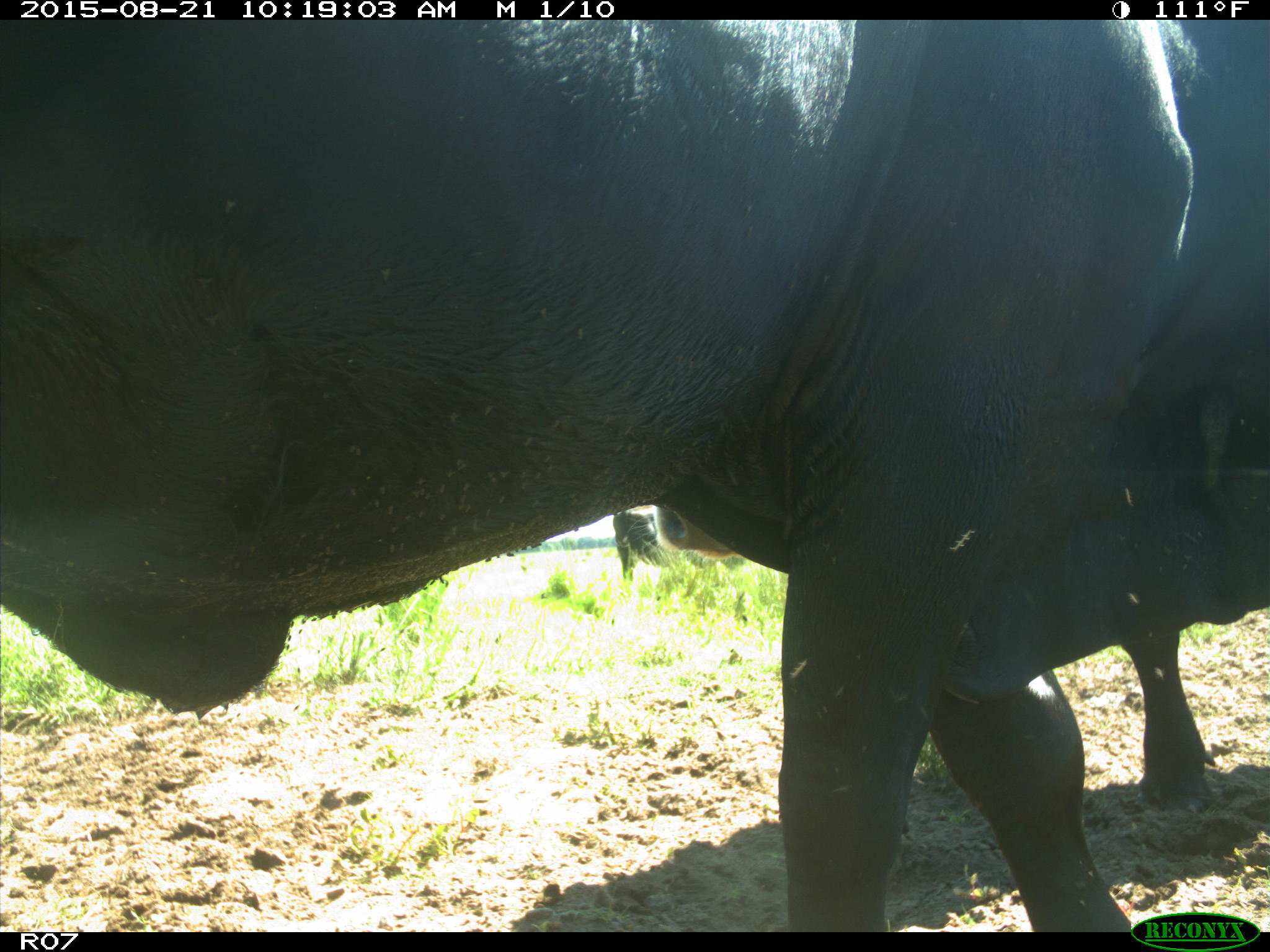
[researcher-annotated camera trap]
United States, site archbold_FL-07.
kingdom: Animalia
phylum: Chordata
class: Mammalia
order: Artiodactyla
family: Bovidae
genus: Bos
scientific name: Bos taurus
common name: domestic cow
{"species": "Bos taurus (domestic cow)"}